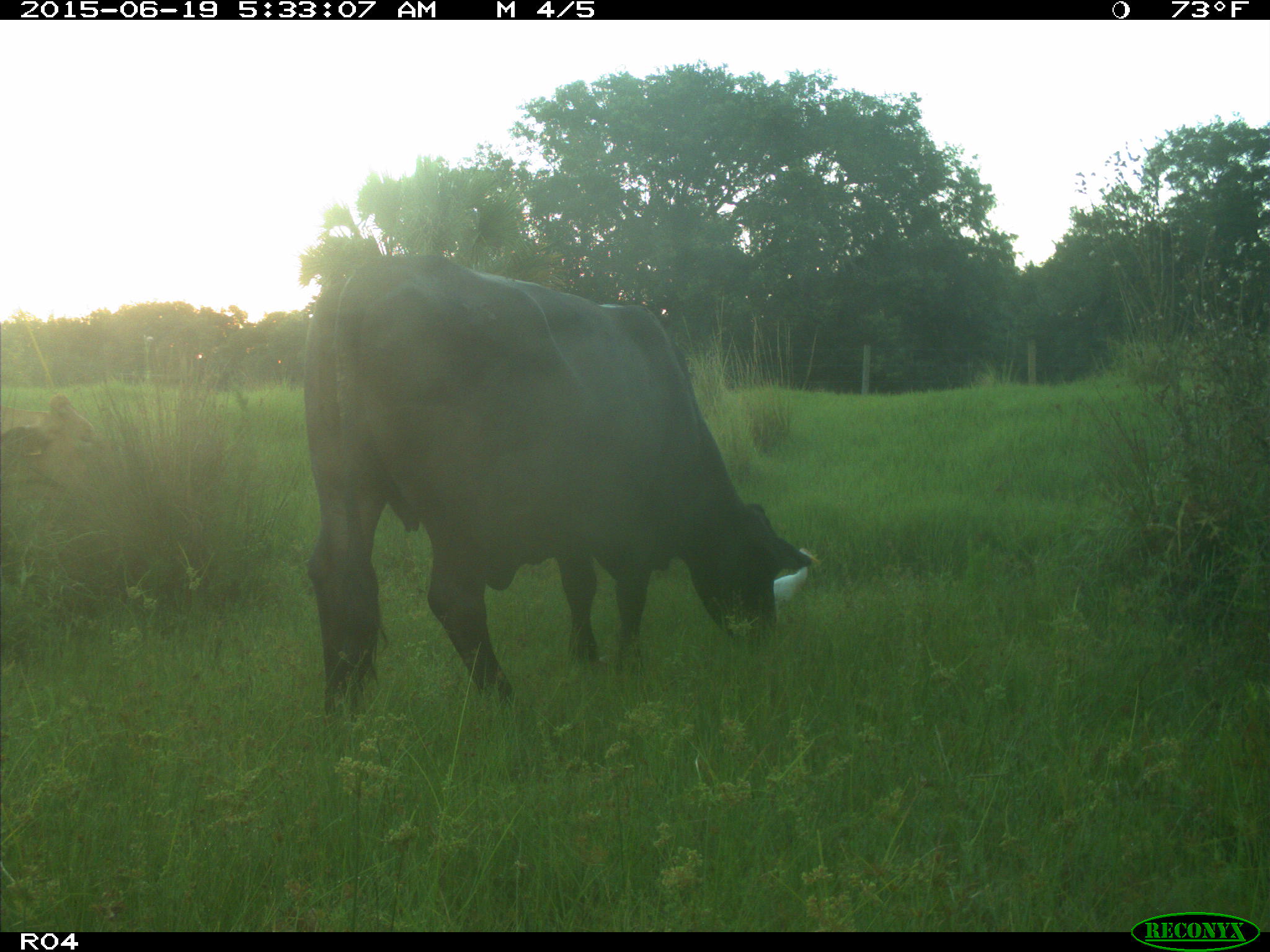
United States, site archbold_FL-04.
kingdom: Animalia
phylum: Chordata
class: Mammalia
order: Artiodactyla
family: Bovidae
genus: Bos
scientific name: Bos taurus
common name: domestic cow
Bos taurus (domestic cow).